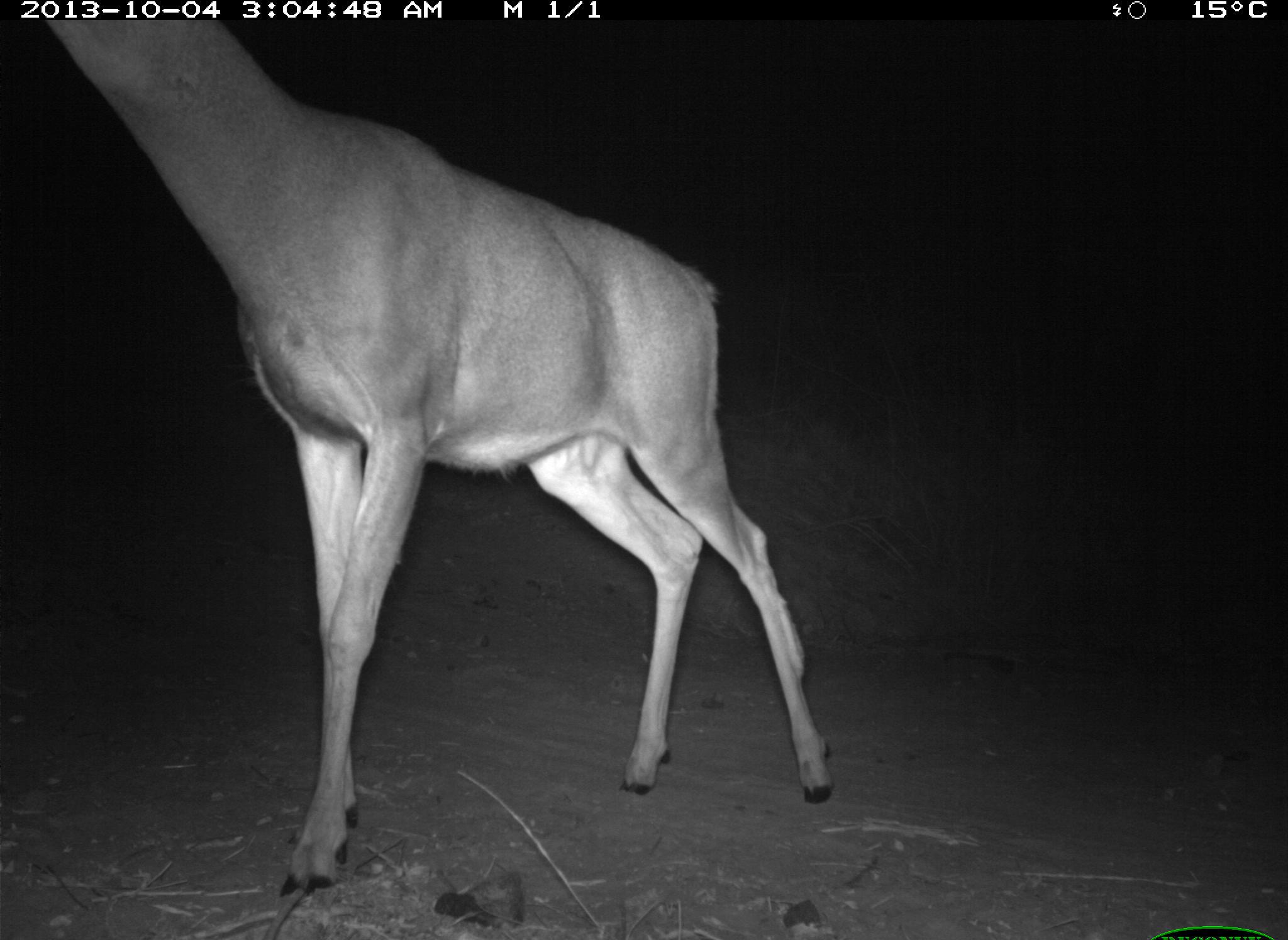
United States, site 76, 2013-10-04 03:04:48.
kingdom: Animalia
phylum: Chordata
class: Mammalia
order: Artiodactyla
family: Cervidae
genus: Odocoileus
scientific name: Odocoileus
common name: deer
Deer (Odocoileus).